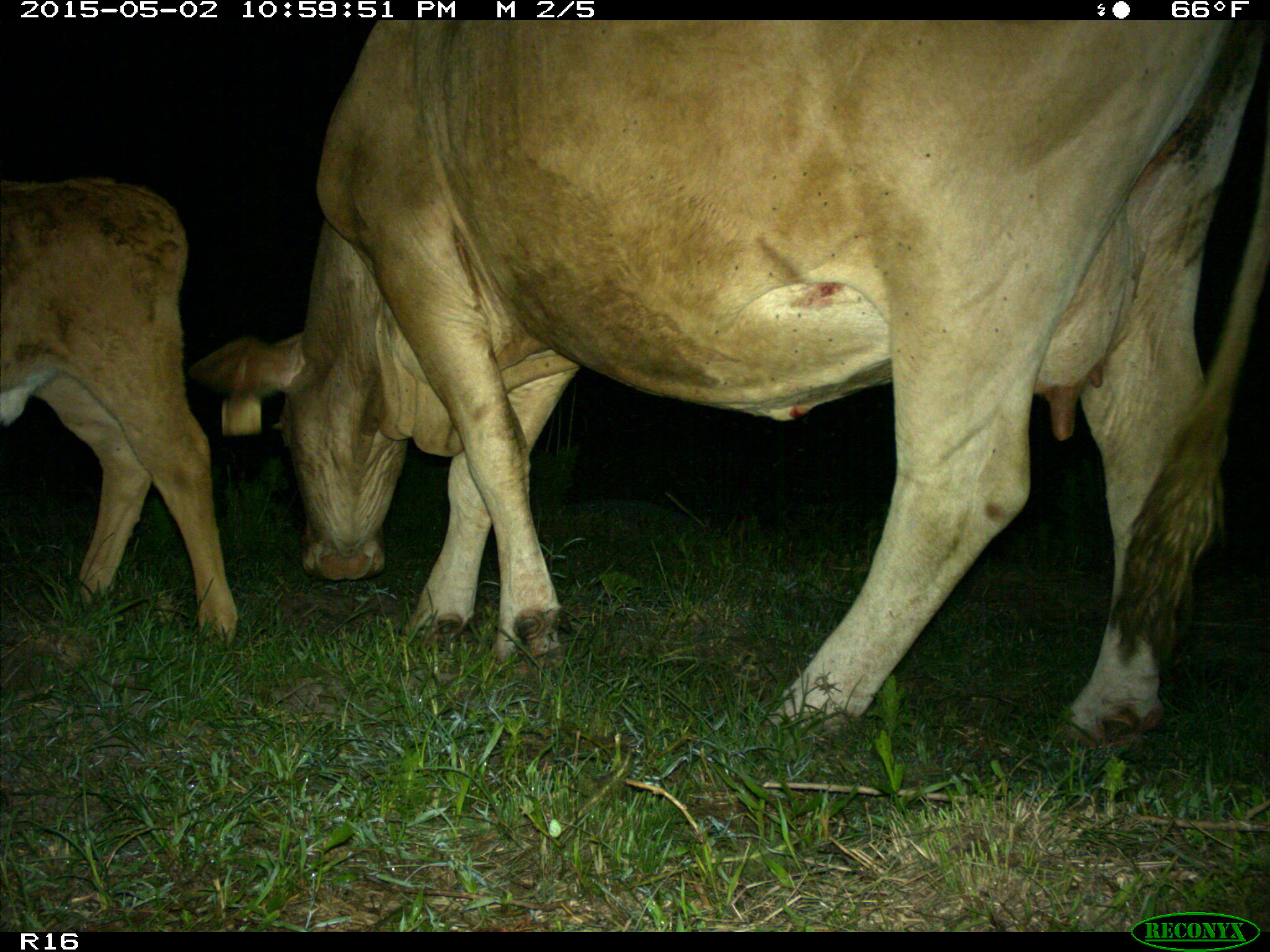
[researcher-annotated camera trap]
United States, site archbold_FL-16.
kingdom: Animalia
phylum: Chordata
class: Mammalia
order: Artiodactyla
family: Bovidae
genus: Bos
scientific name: Bos taurus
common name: domestic cow